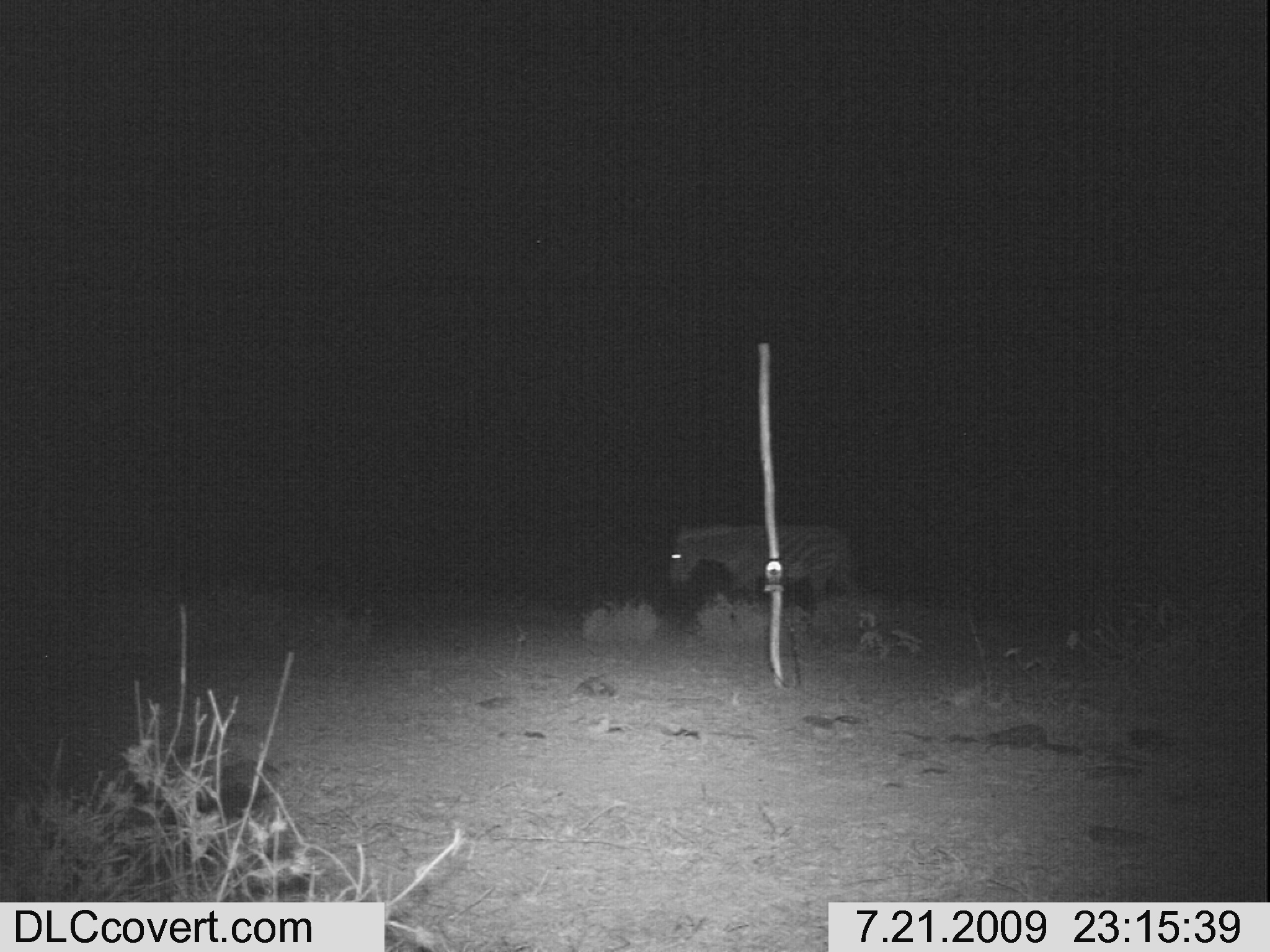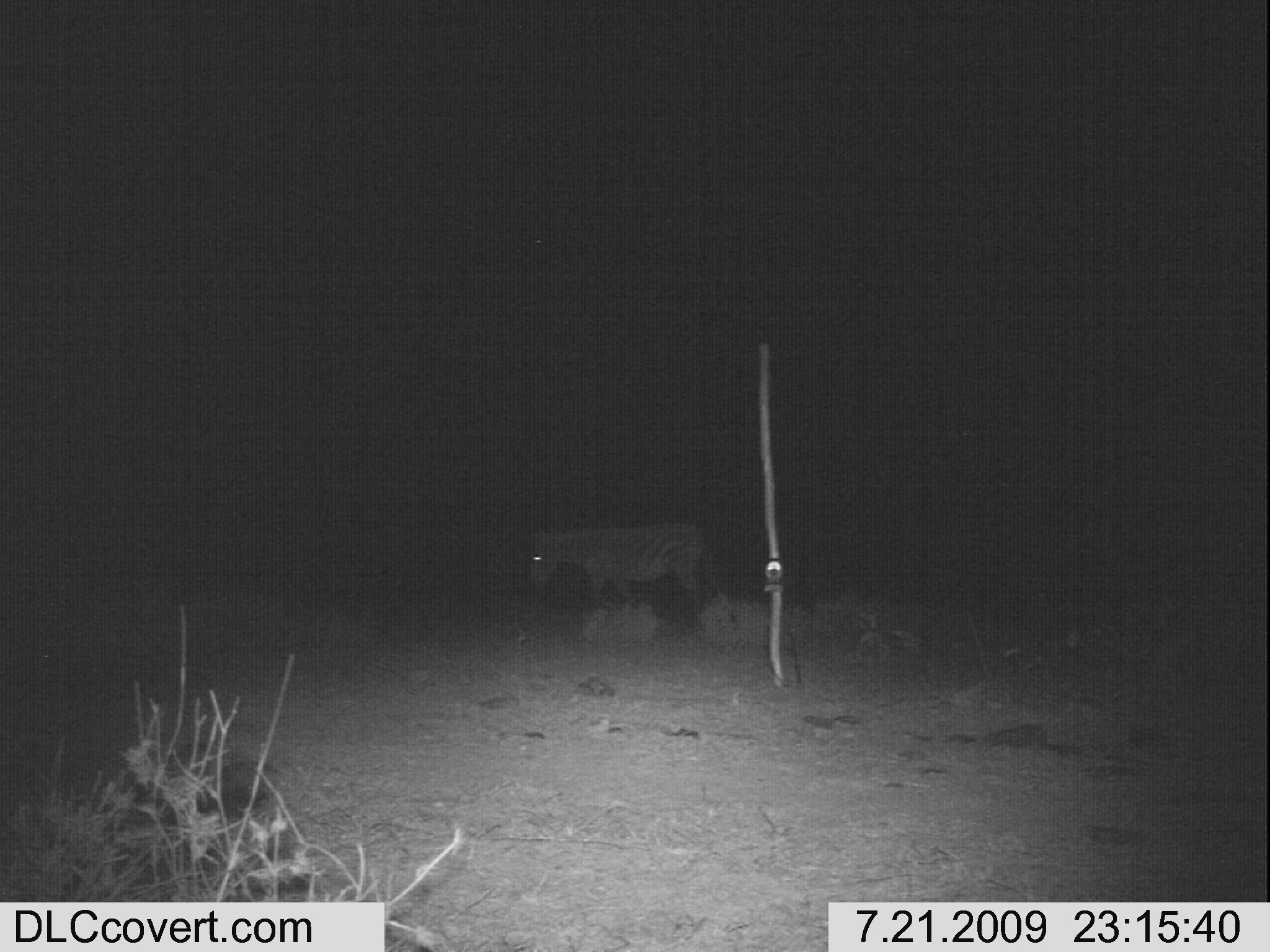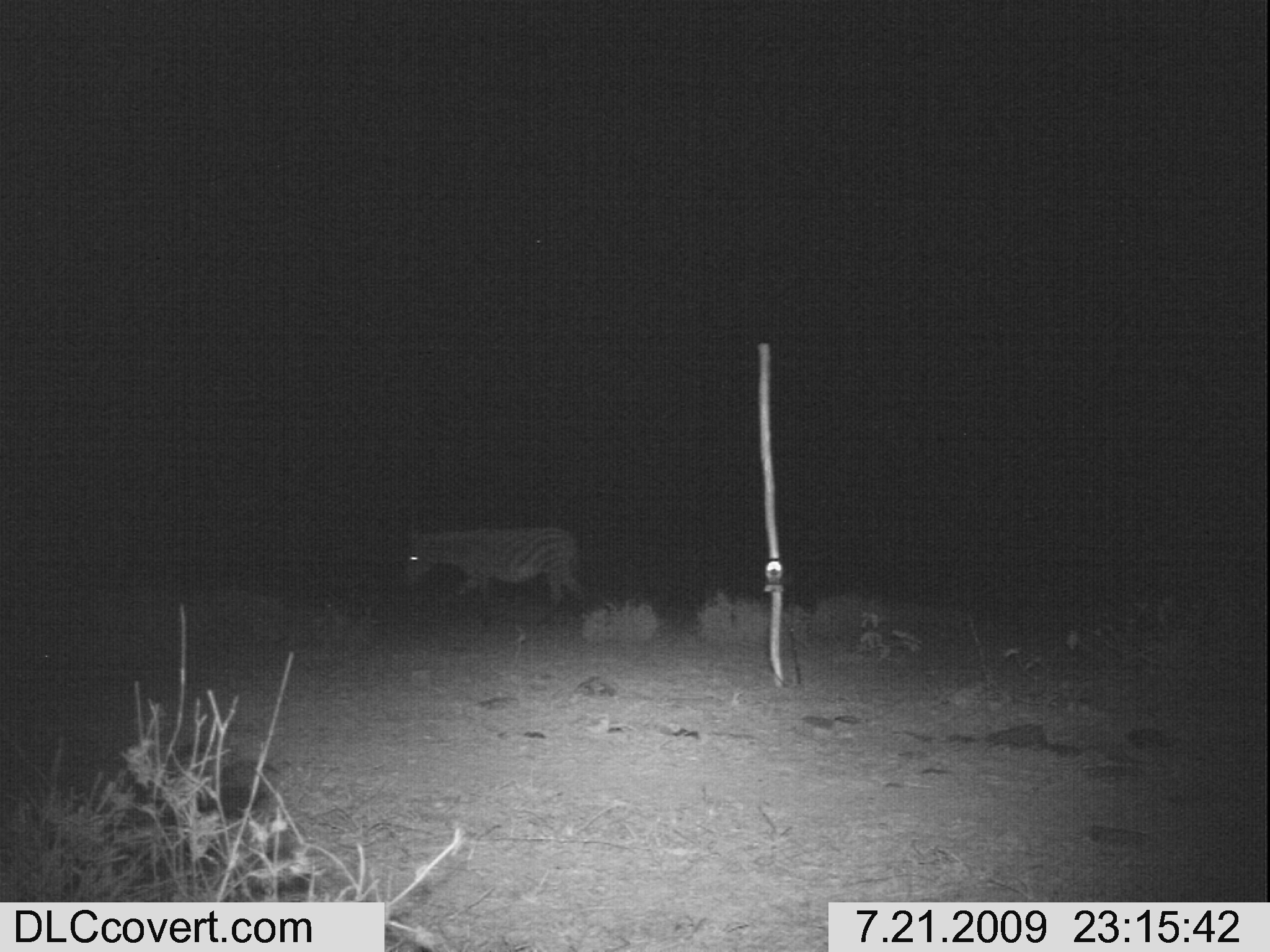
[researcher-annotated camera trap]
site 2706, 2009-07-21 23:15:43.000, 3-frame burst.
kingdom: Animalia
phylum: Chordata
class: Mammalia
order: Perissodactyla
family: Equidae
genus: Equus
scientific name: Equus quagga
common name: plains zebra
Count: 1.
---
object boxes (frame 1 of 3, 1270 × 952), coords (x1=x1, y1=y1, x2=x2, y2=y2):
equus quagga: (x1=668, y1=524, x2=852, y2=605)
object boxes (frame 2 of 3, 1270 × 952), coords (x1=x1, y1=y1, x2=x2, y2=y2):
equus quagga: (x1=529, y1=521, x2=711, y2=611)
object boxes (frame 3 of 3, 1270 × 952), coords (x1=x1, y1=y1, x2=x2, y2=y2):
equus quagga: (x1=407, y1=525, x2=586, y2=606)